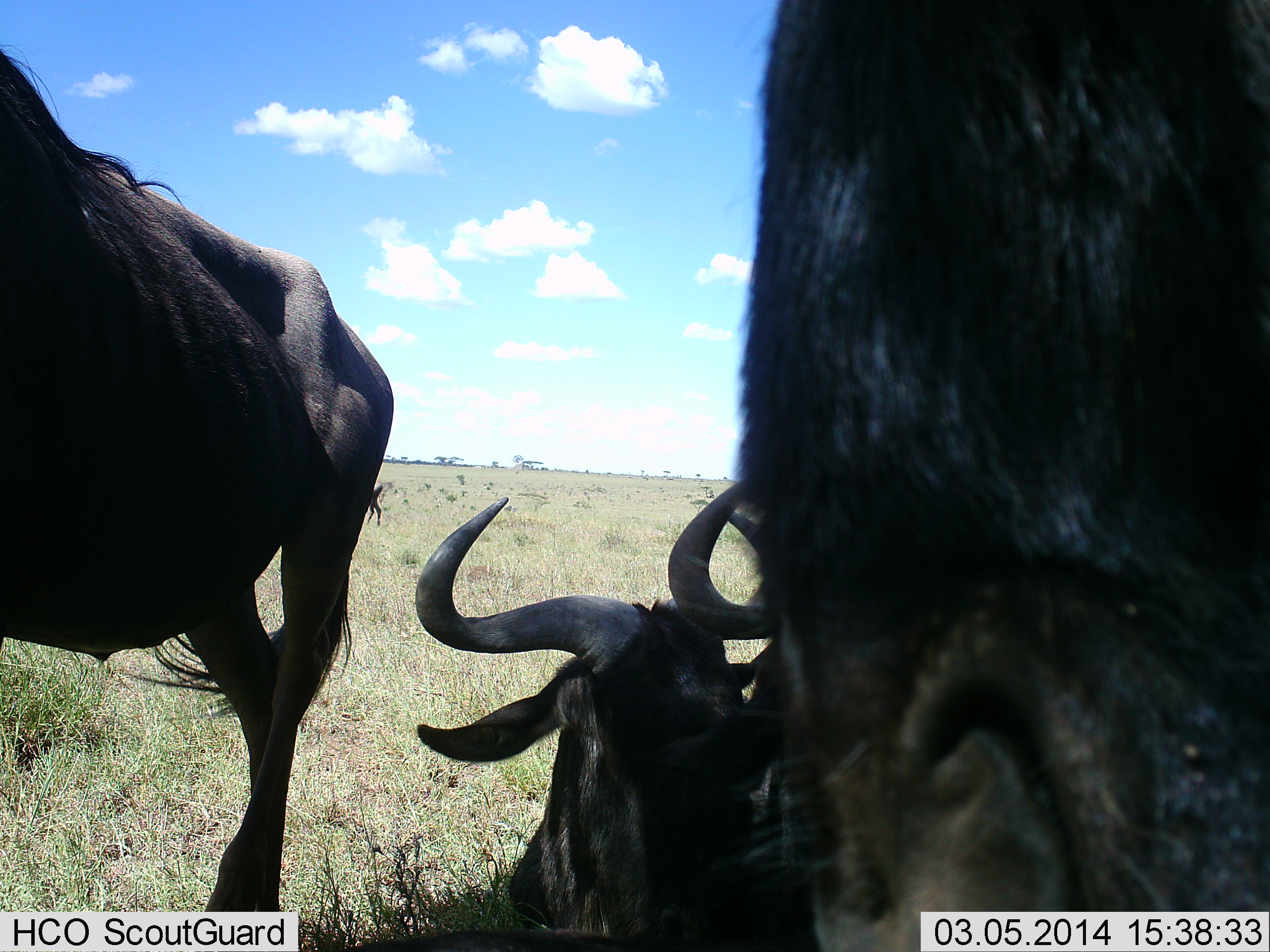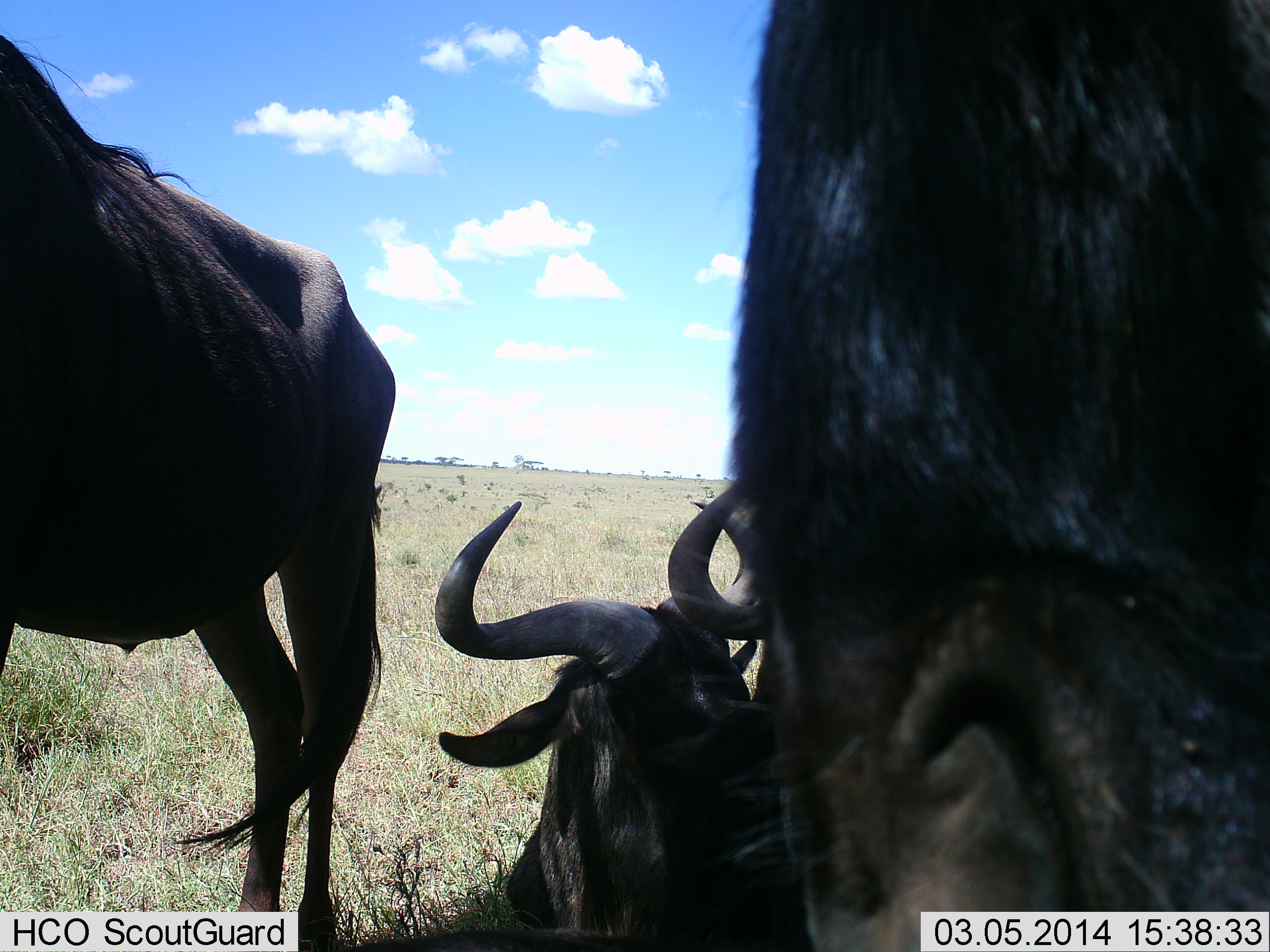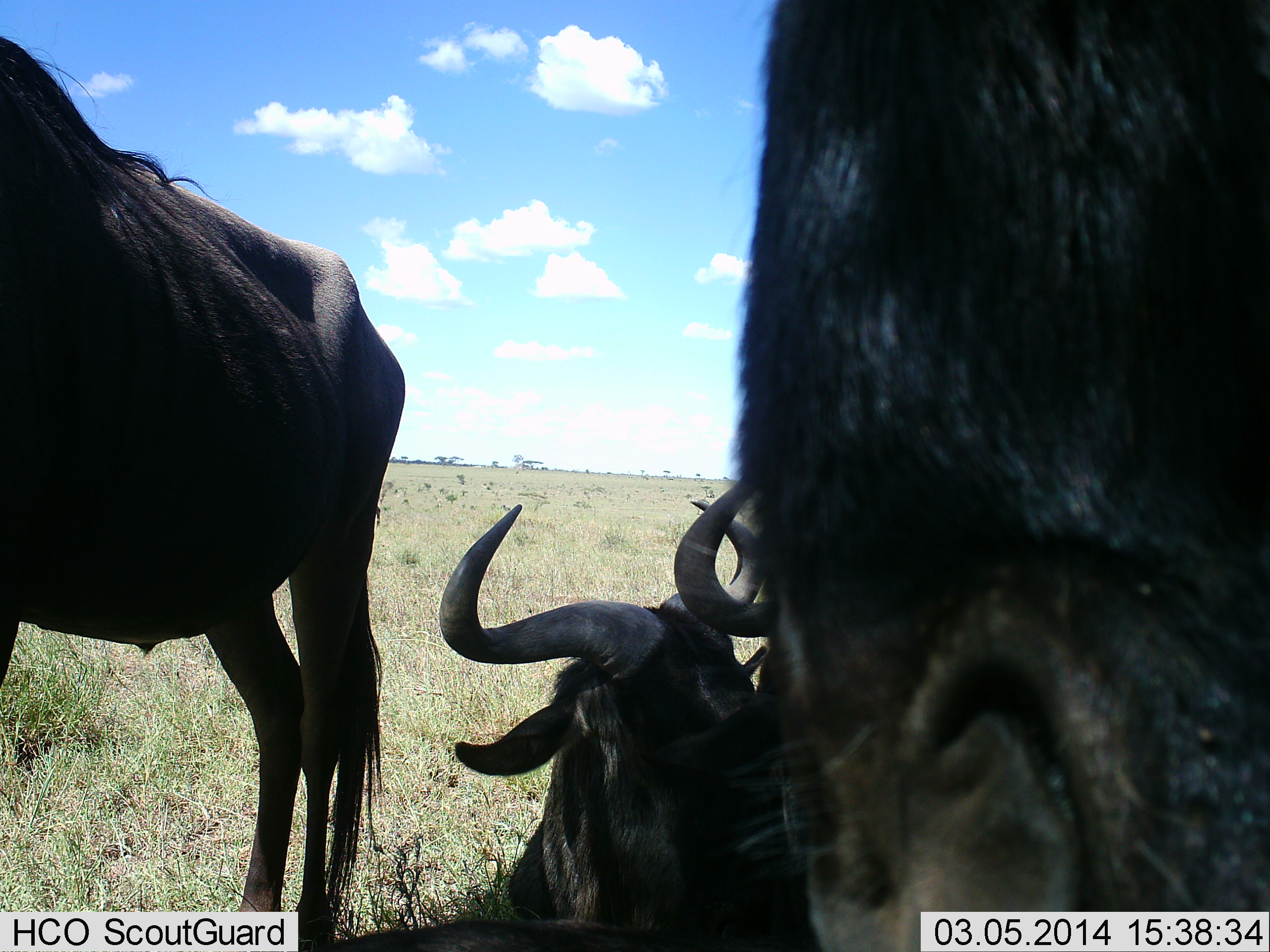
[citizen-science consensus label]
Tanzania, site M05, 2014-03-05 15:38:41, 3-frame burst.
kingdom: Animalia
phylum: Chordata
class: Mammalia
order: Artiodactyla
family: Bovidae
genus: Connochaetes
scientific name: Connochaetes taurinus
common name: blue wildebeest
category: wildebeest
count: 3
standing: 80%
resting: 100%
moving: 0%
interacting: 10%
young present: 0%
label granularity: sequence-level